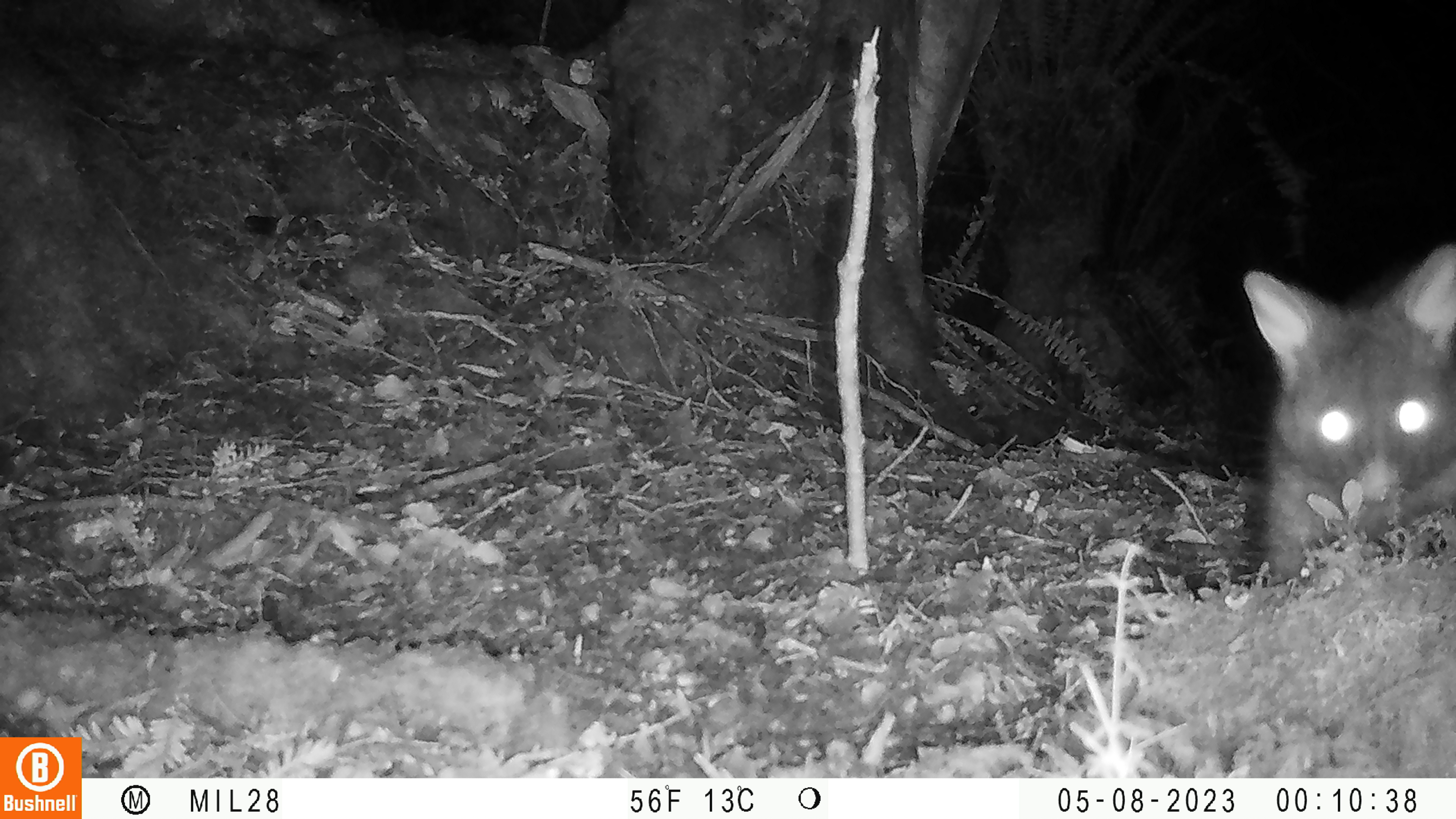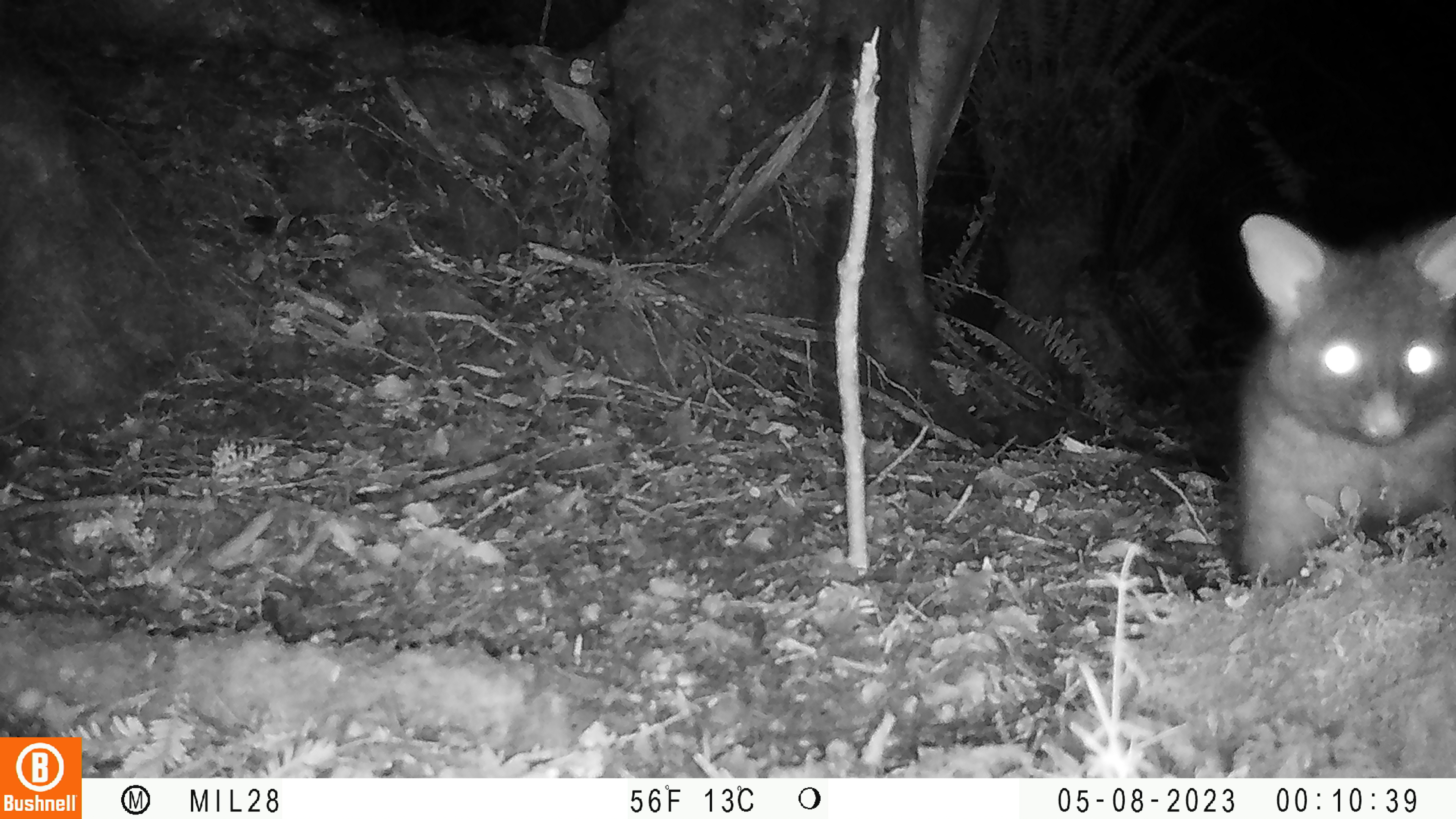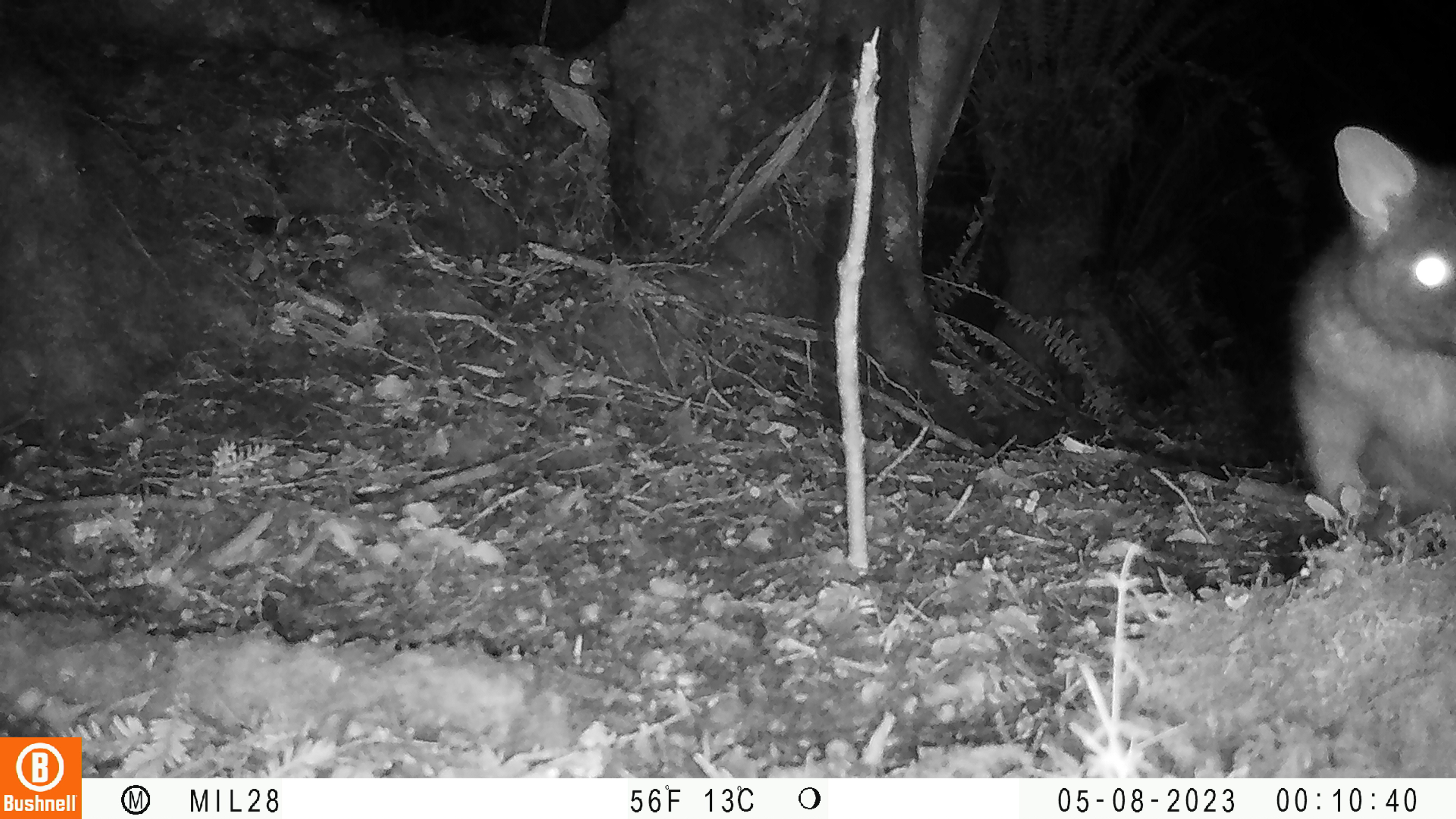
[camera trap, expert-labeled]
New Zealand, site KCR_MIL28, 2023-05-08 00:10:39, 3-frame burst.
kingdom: Animalia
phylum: Chordata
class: Mammalia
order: Diprotodontia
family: Phalangeridae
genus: Trichosurus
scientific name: Trichosurus vulpecula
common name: common brushtail possum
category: possum